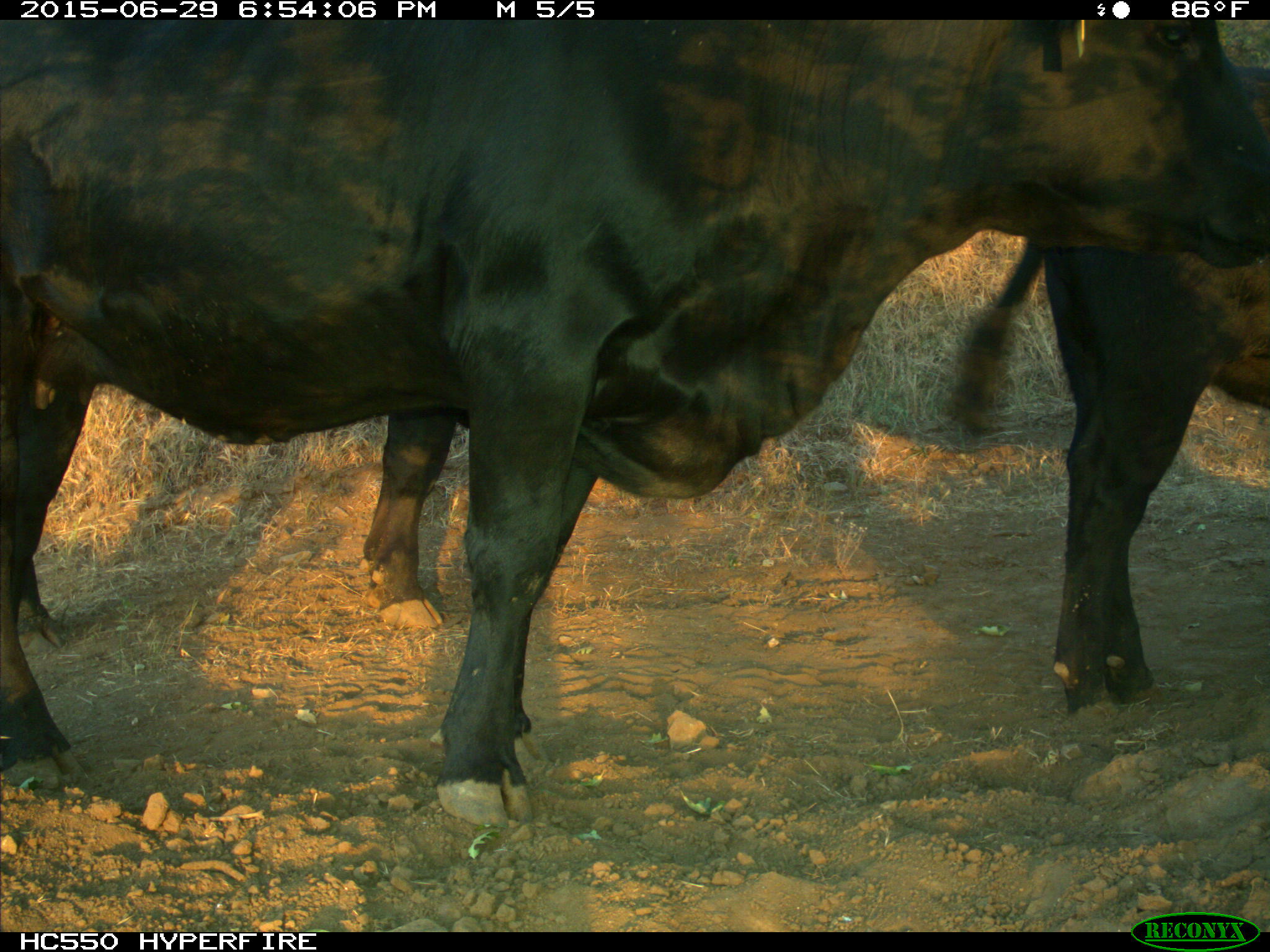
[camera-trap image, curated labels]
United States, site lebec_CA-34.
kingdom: Animalia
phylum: Chordata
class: Mammalia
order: Artiodactyla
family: Bovidae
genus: Bos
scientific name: Bos taurus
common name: domestic cow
Bos taurus (domestic cow).